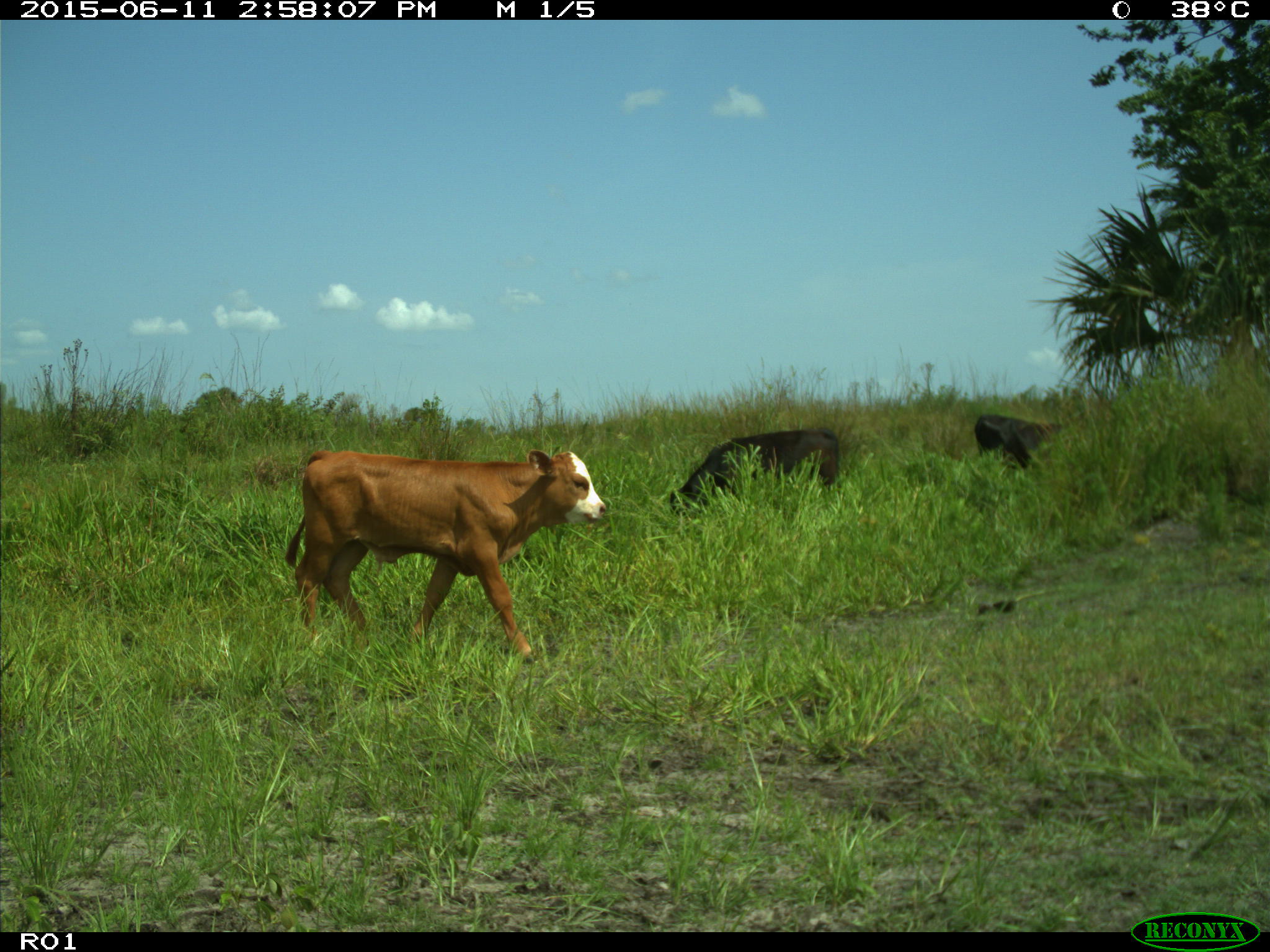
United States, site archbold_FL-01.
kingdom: Animalia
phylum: Chordata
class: Mammalia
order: Artiodactyla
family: Bovidae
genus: Bos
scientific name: Bos taurus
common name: domestic cow